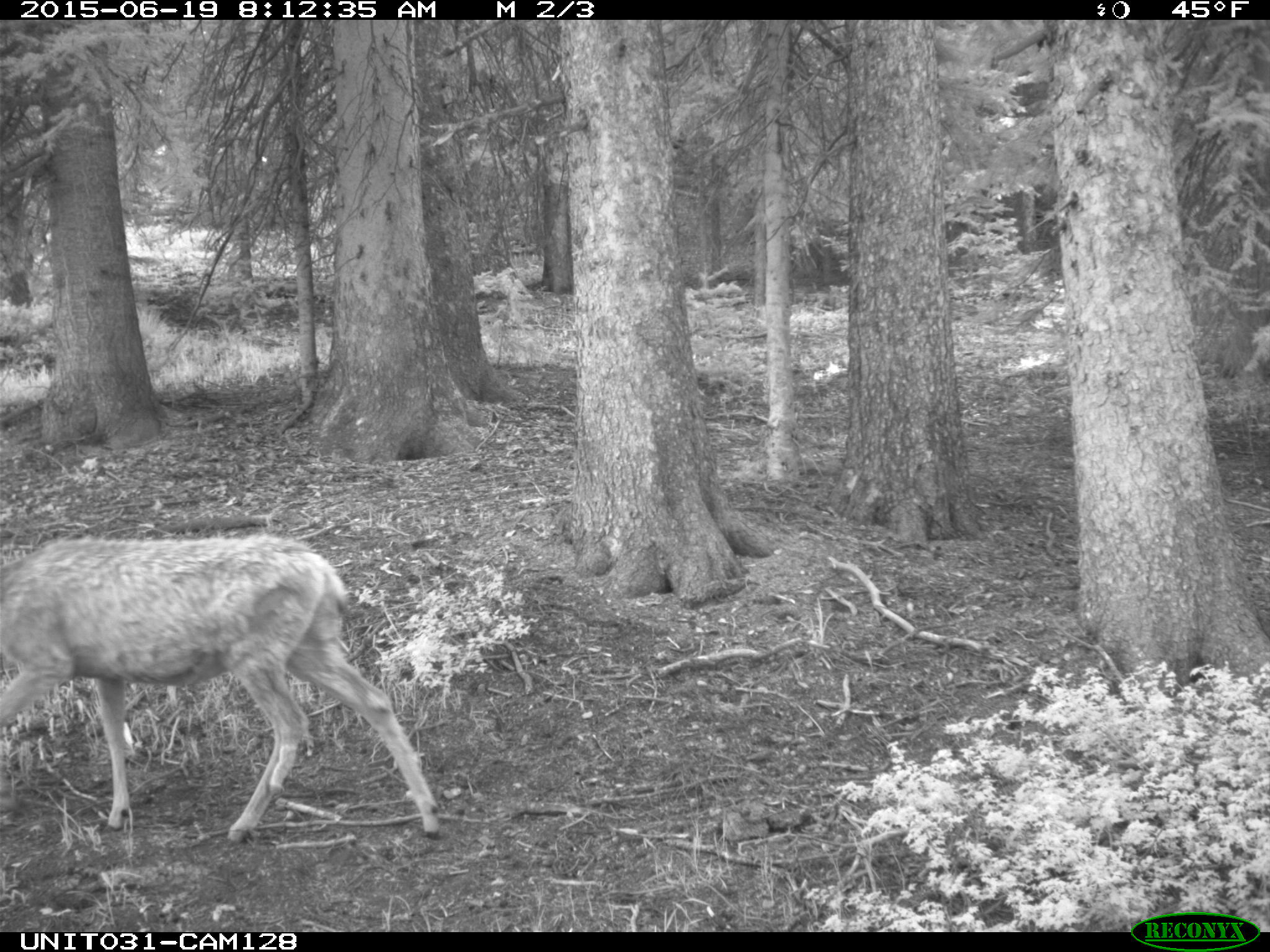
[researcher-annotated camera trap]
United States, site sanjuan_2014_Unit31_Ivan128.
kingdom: Animalia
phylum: Chordata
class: Mammalia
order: Artiodactyla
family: Cervidae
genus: Odocoileus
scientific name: Odocoileus hemionus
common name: mule deer